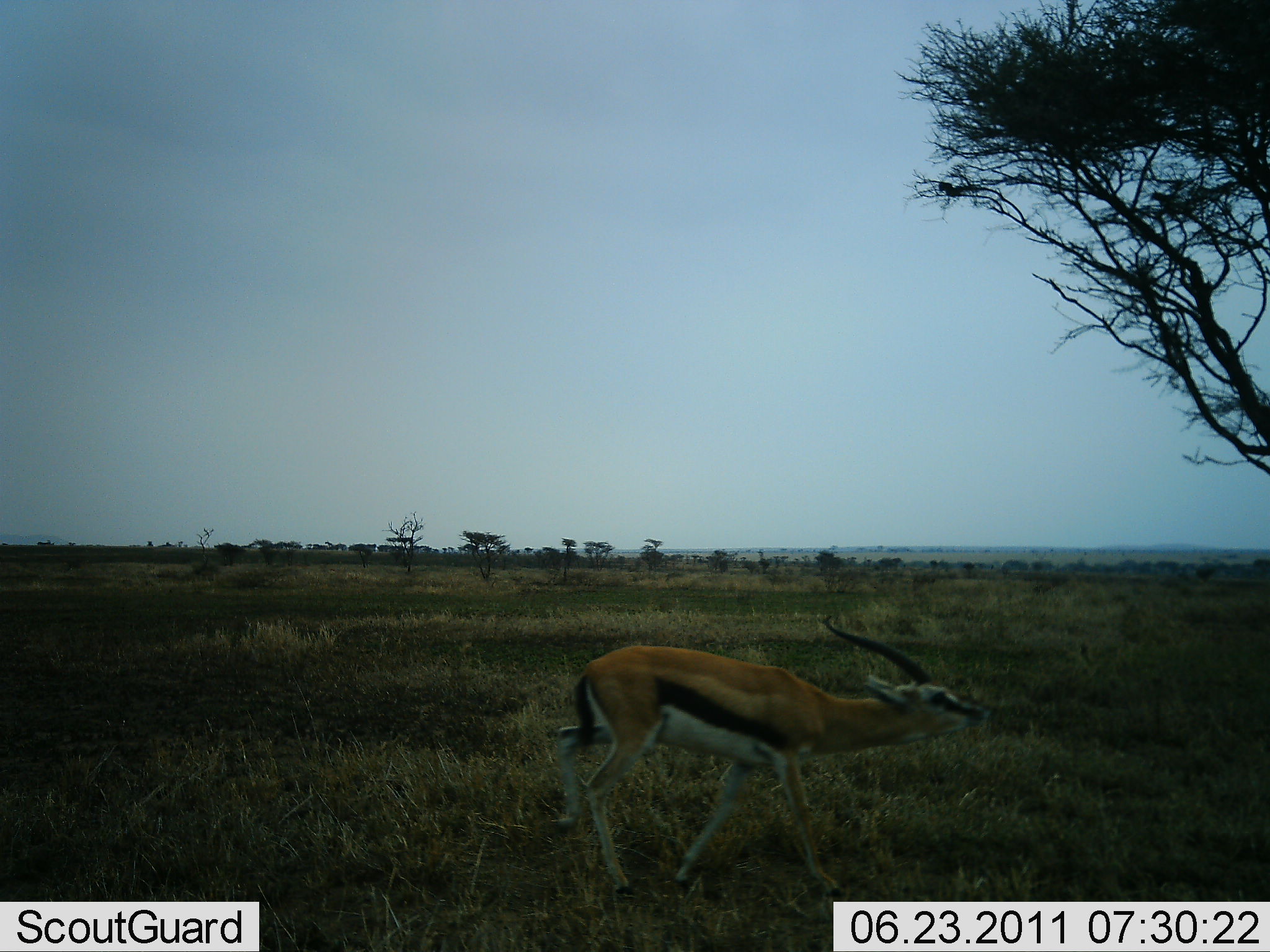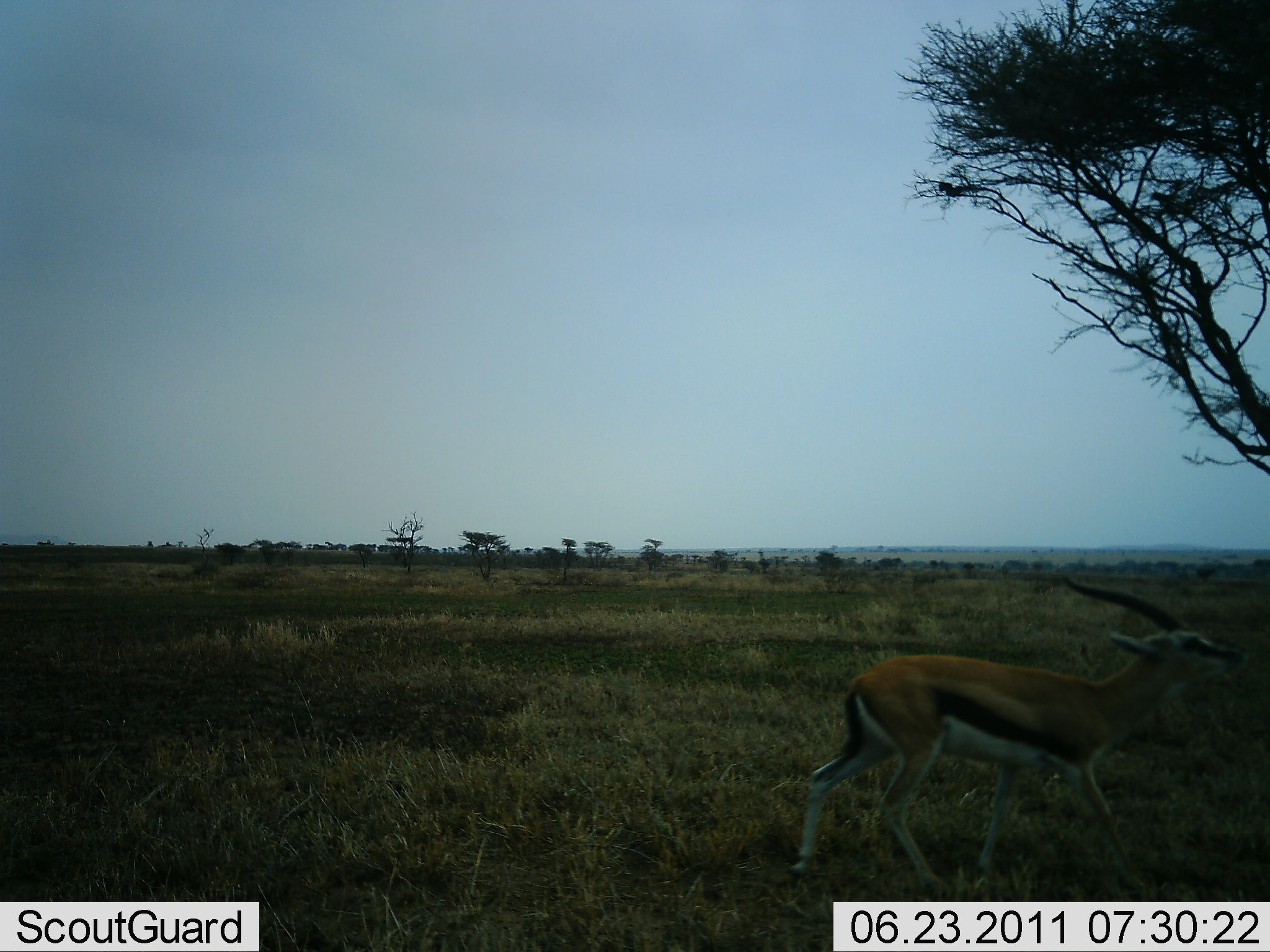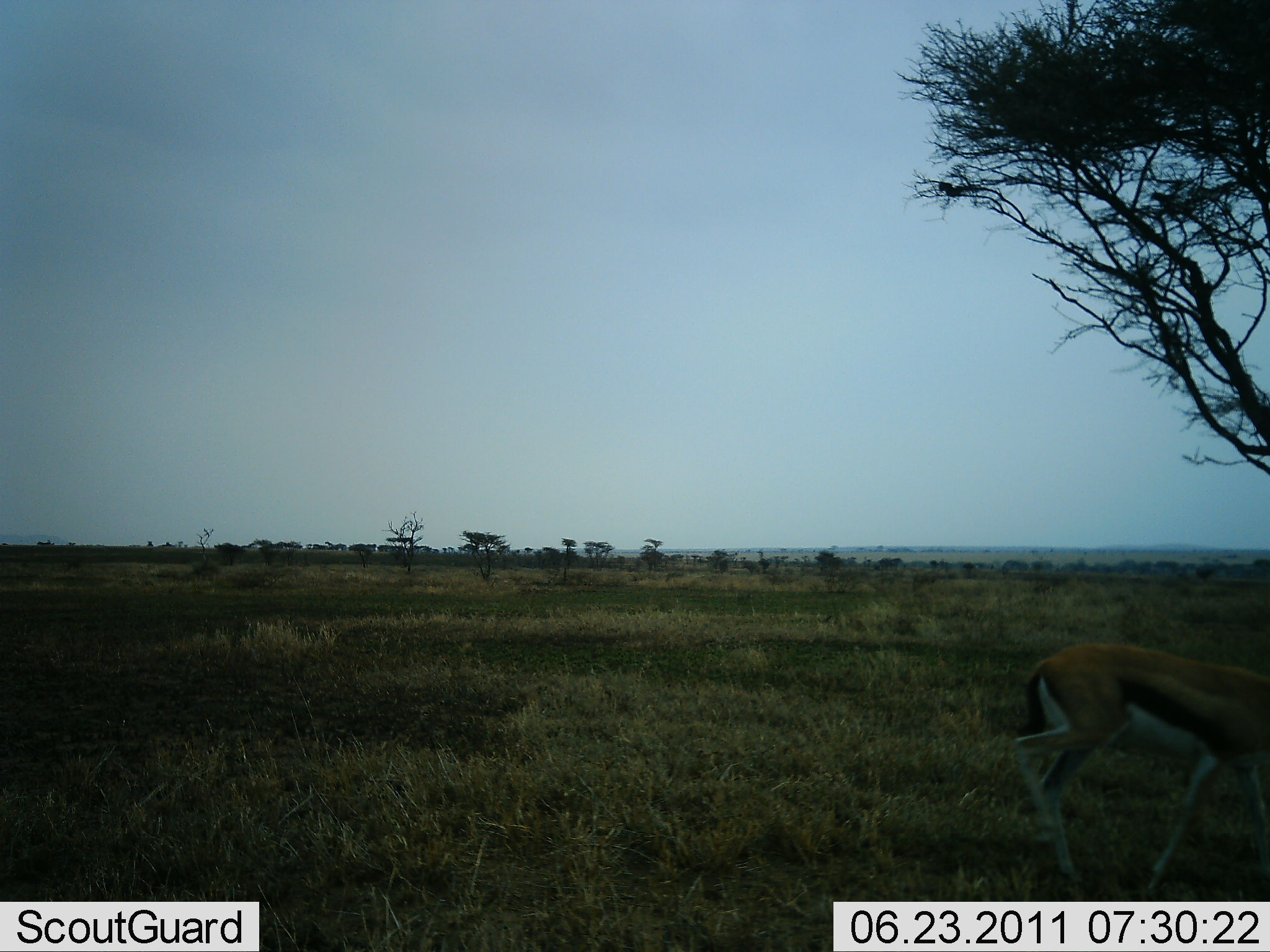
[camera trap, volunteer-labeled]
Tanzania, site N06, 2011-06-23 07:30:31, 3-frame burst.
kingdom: Animalia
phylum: Chordata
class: Mammalia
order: Artiodactyla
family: Bovidae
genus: Eudorcas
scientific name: Eudorcas thomsonii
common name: thomson's gazelle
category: gazellethomsons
Gazellethomsons (thomson's gazelle) (Eudorcas thomsonii), count 1. Behavior (volunteer vote fractions): standing 0%, resting 0%, moving 100%, interacting 0%. Young present (vote fraction): 0%. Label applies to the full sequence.